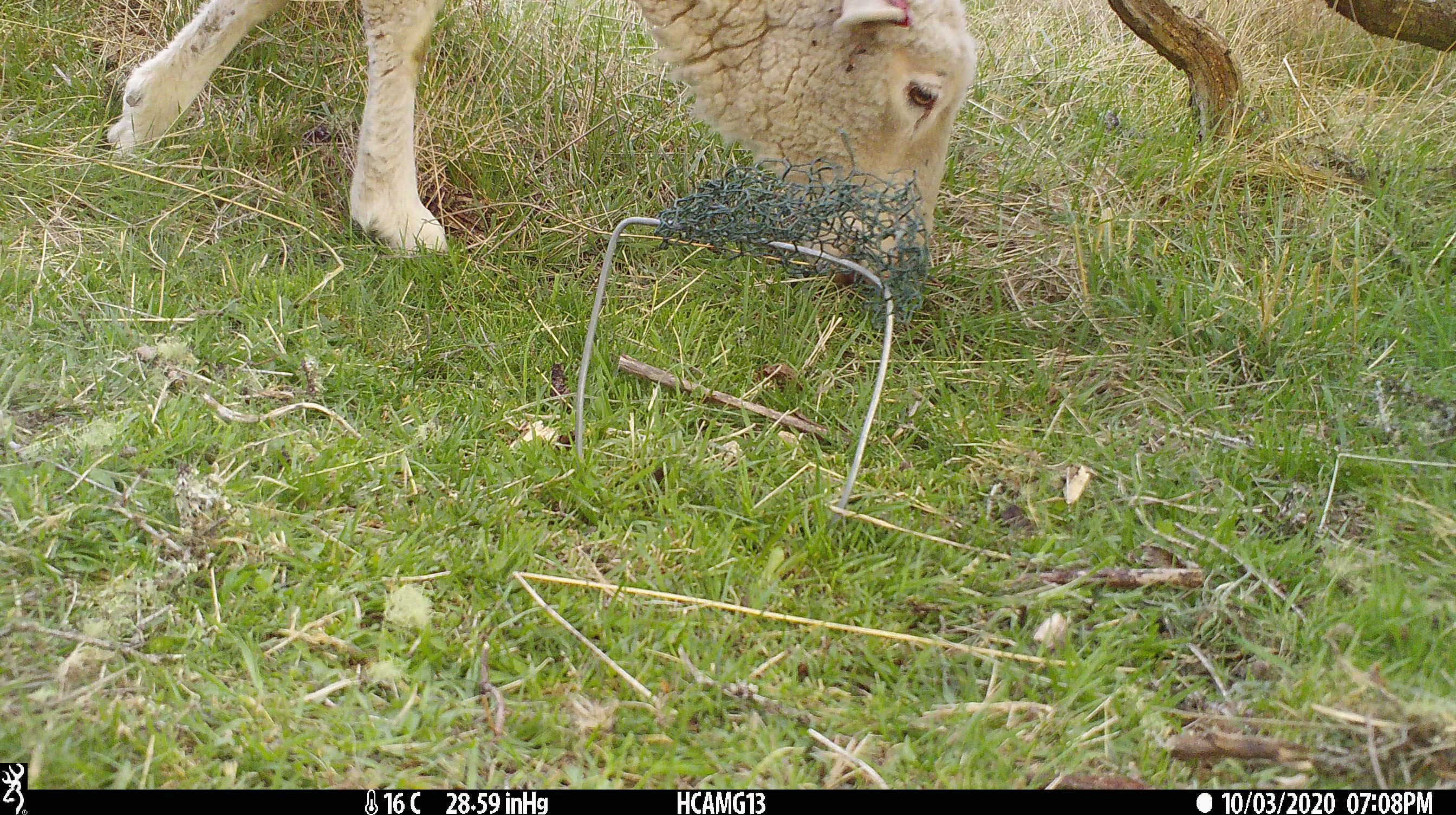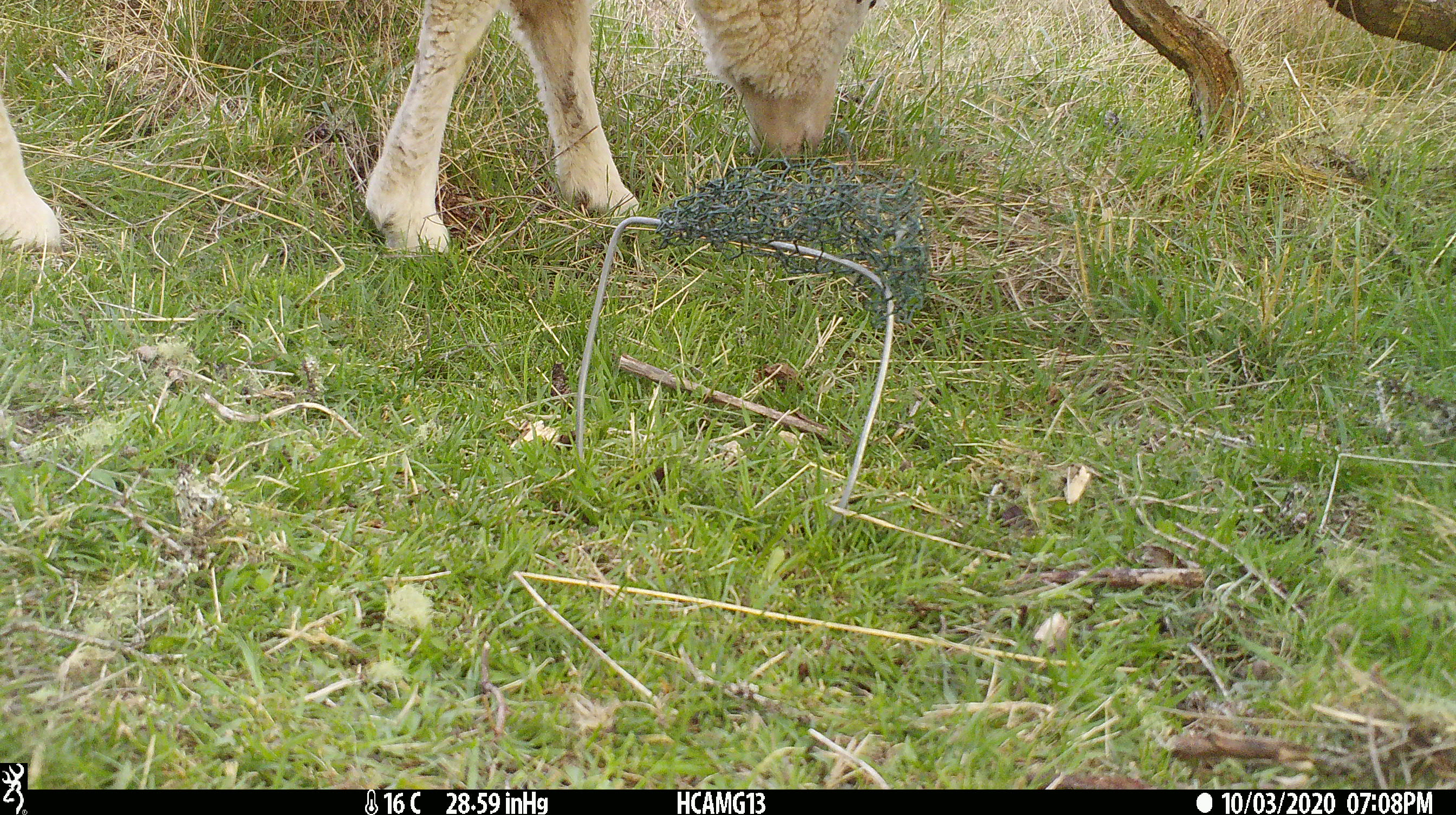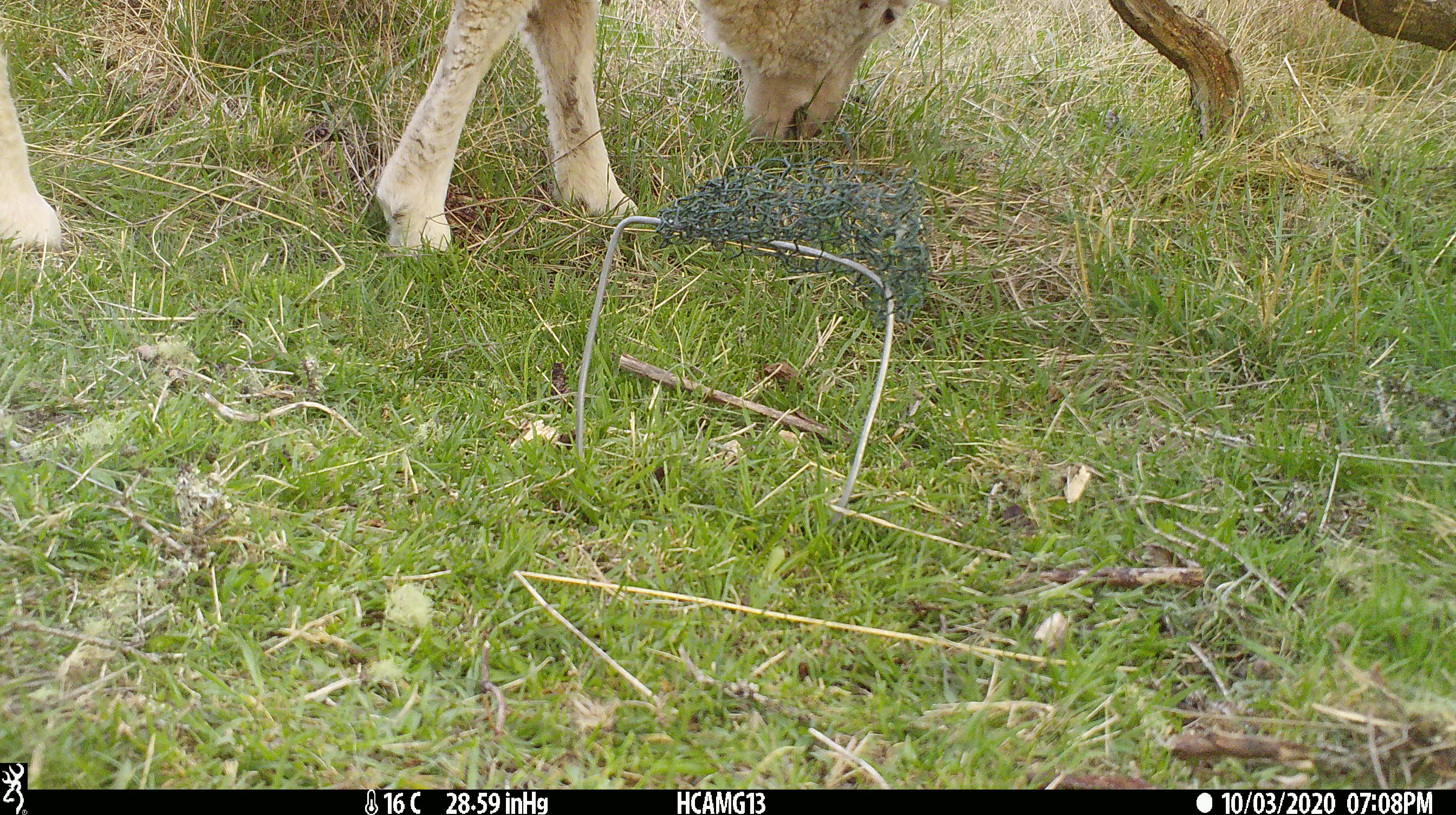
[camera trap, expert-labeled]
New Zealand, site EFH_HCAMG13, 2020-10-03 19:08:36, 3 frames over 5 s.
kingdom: Animalia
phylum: Chordata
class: Mammalia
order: Artiodactyla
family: Bovidae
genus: Ovis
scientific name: Ovis aries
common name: domestic sheep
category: sheep